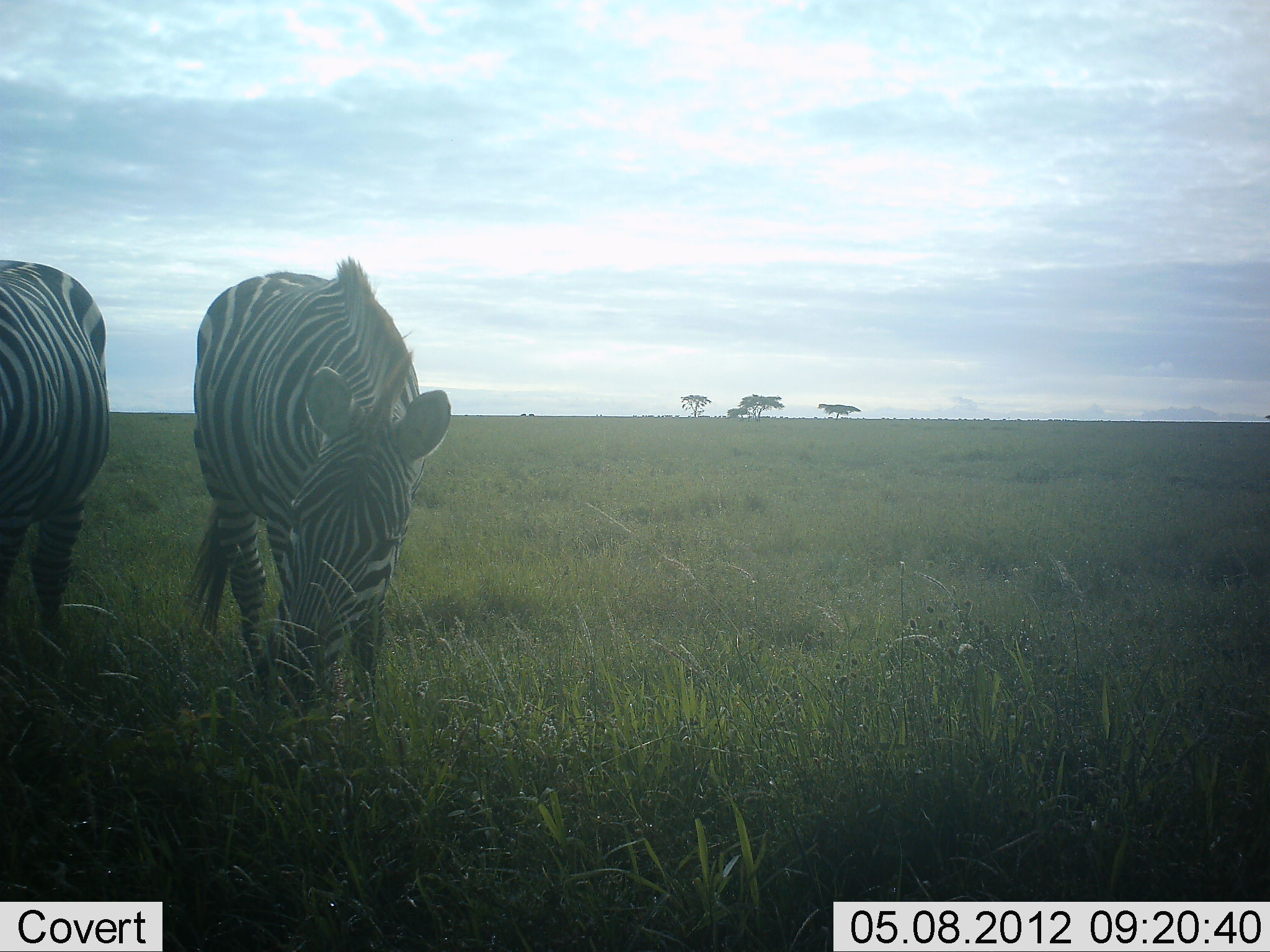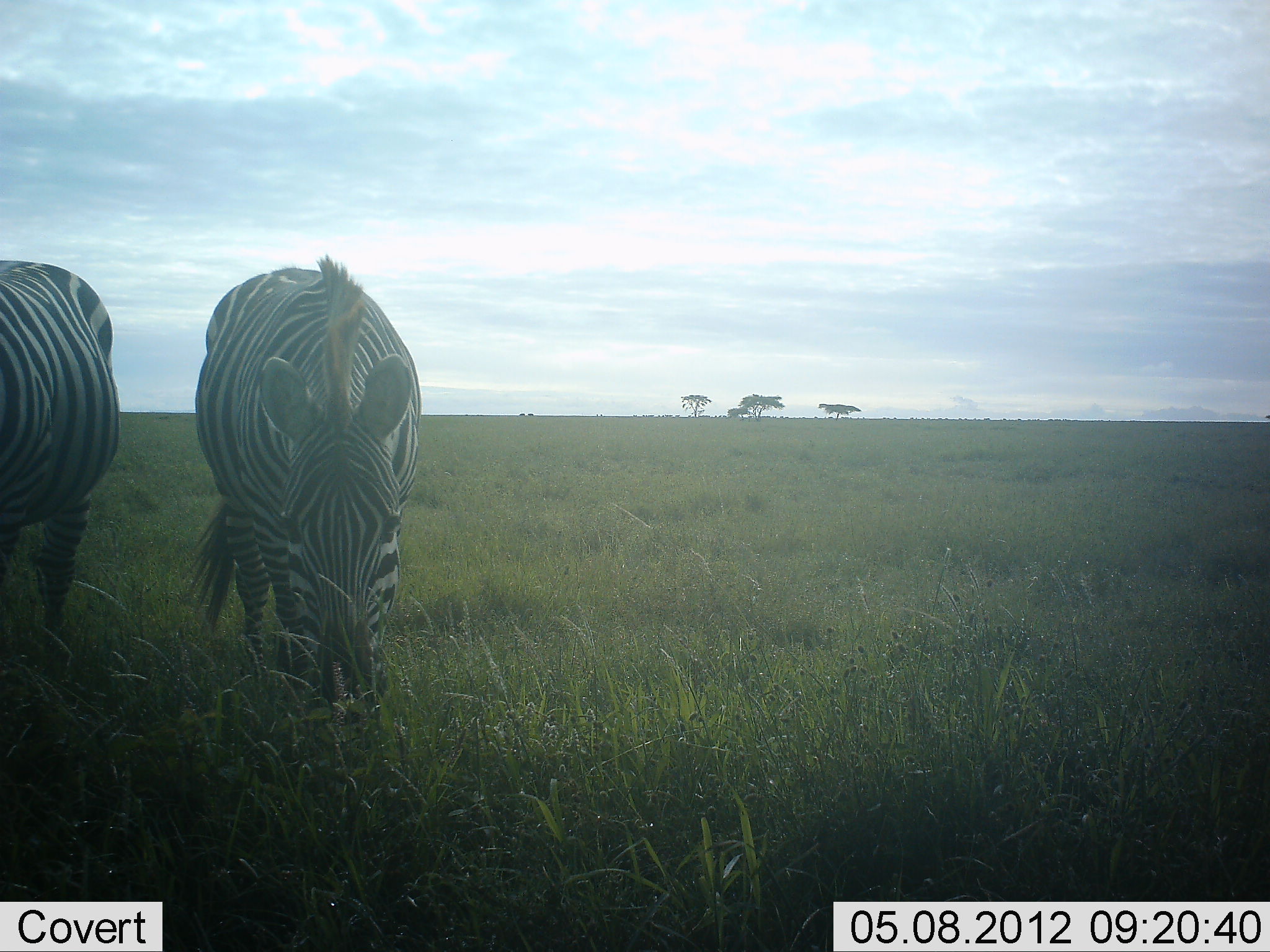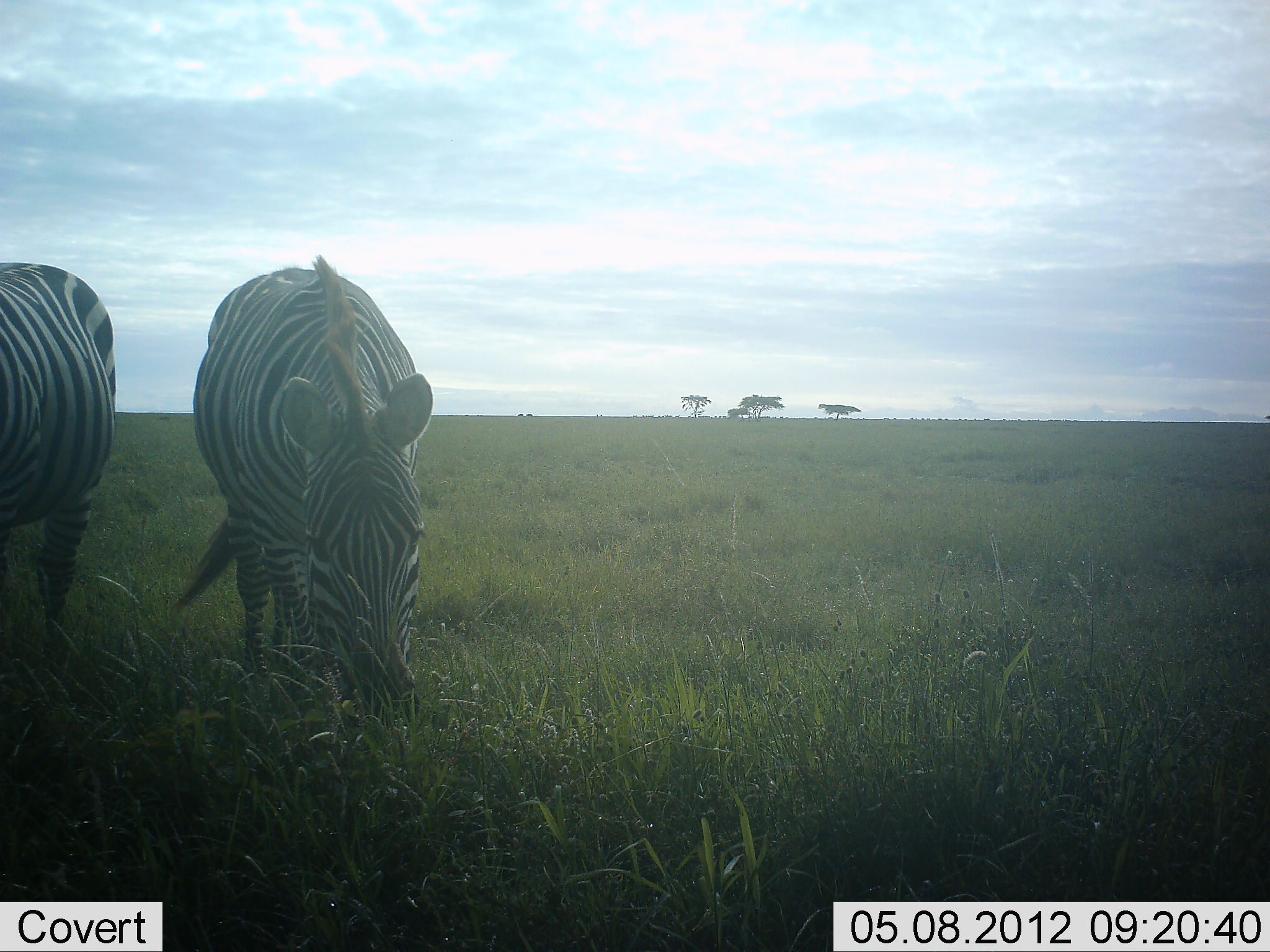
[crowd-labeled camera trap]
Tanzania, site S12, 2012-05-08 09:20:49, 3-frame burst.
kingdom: Animalia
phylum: Chordata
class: Mammalia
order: Perissodactyla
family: Equidae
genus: Equus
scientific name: Equus quagga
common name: plains zebra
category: zebra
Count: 2.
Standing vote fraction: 35%.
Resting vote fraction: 0%.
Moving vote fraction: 6%.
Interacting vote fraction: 3%.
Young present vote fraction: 0%.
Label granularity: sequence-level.